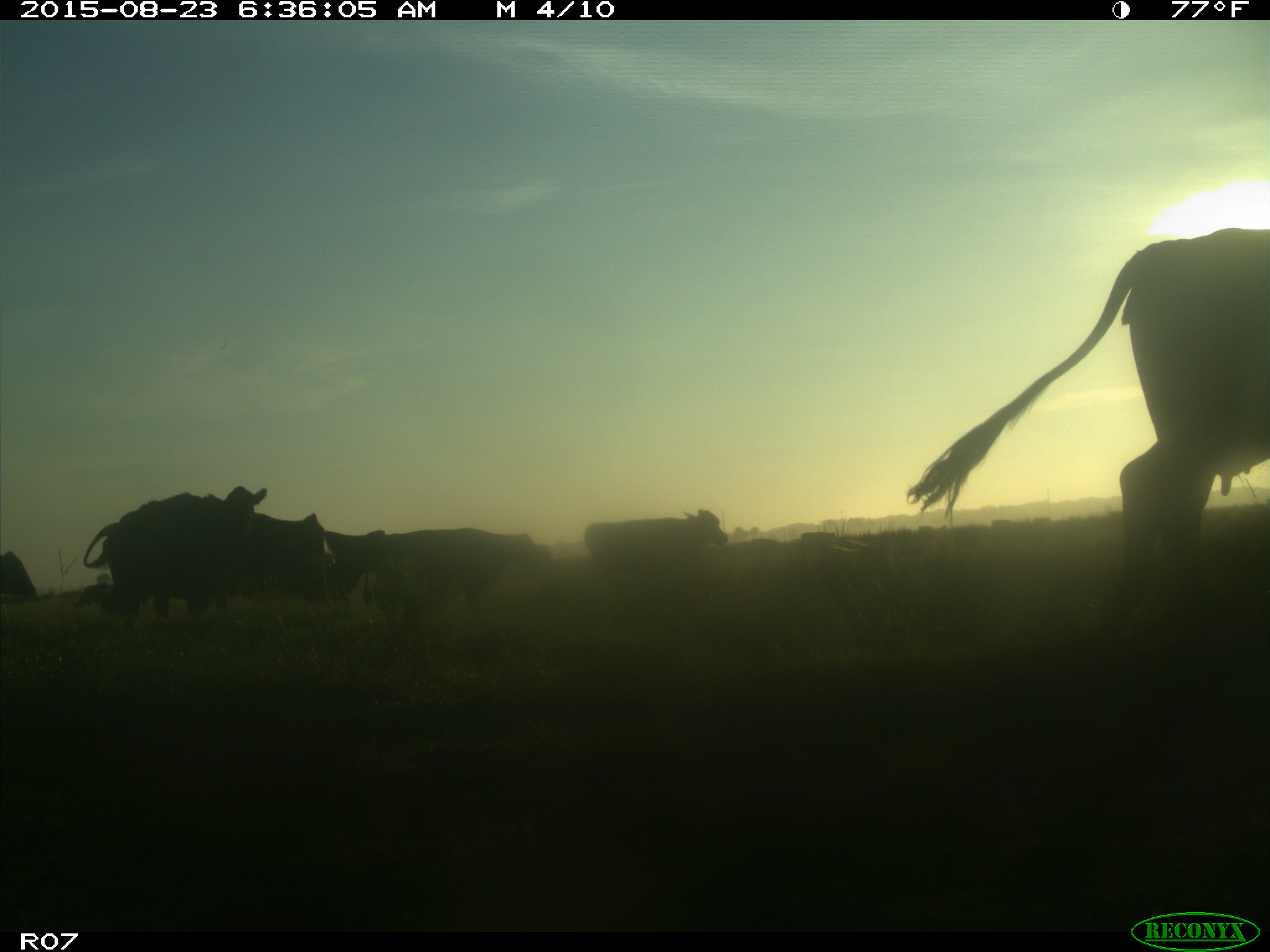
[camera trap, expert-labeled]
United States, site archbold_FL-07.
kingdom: Animalia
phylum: Chordata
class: Mammalia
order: Artiodactyla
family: Bovidae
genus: Bos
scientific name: Bos taurus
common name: domestic cow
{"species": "Bos taurus (domestic cow)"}